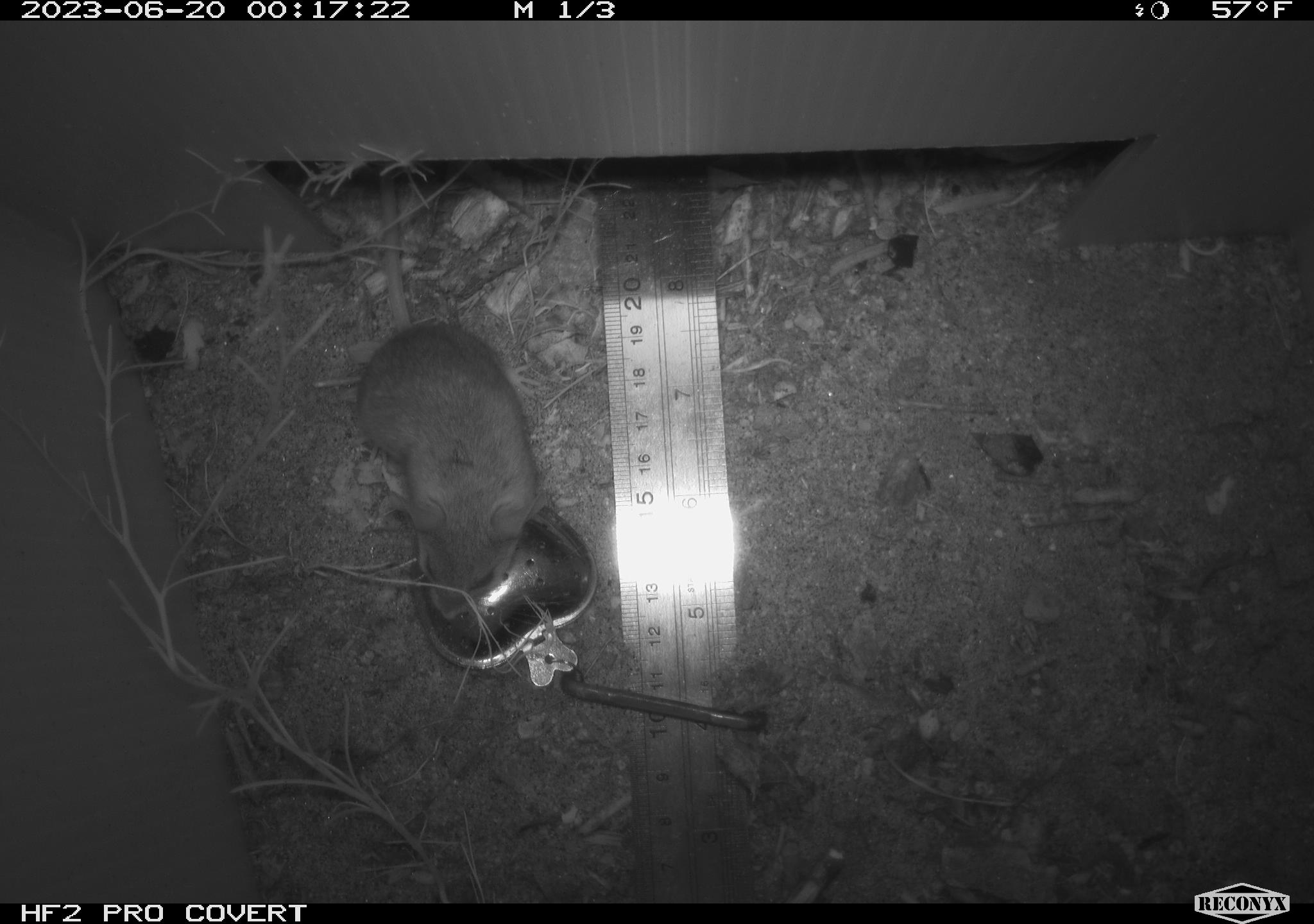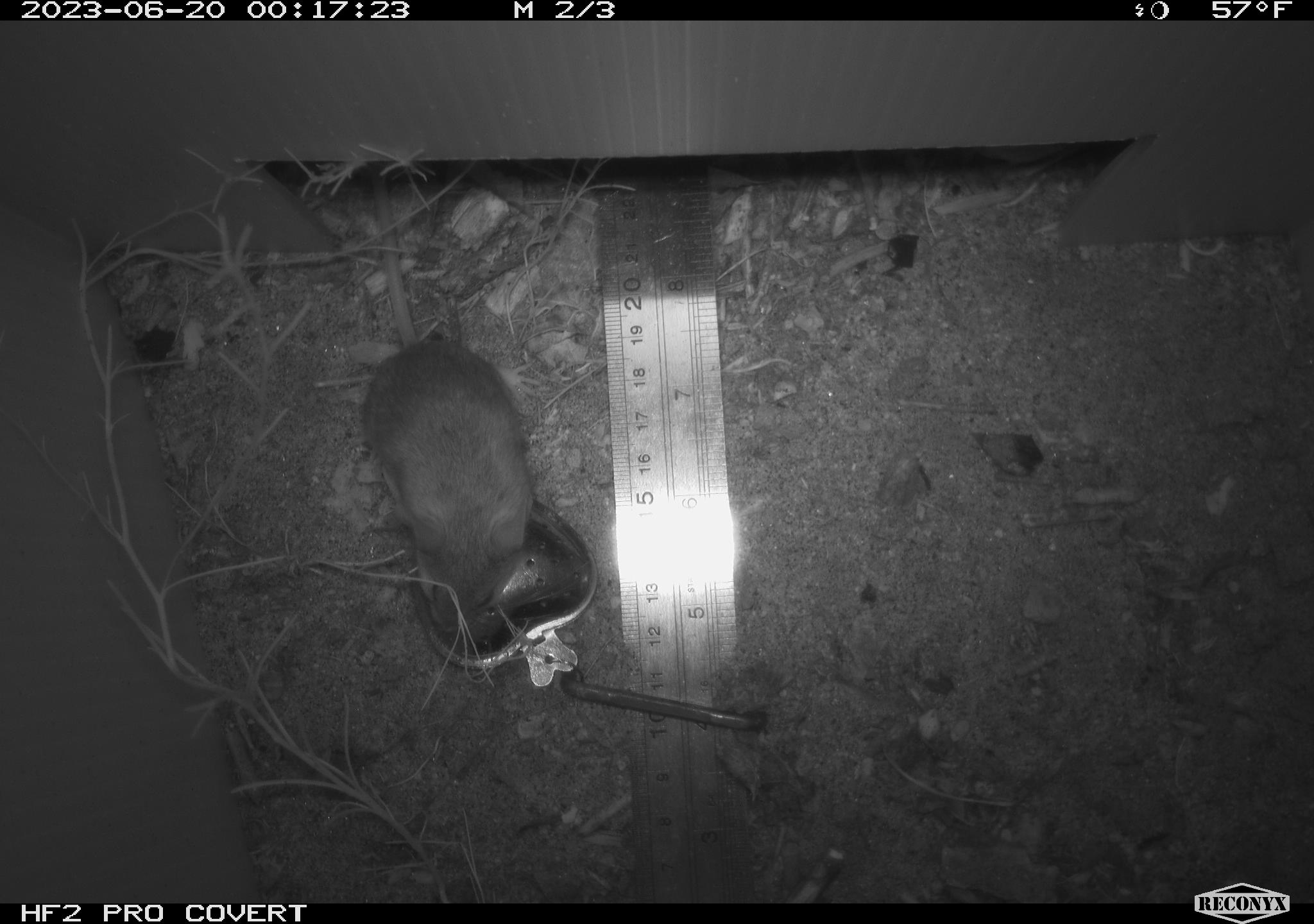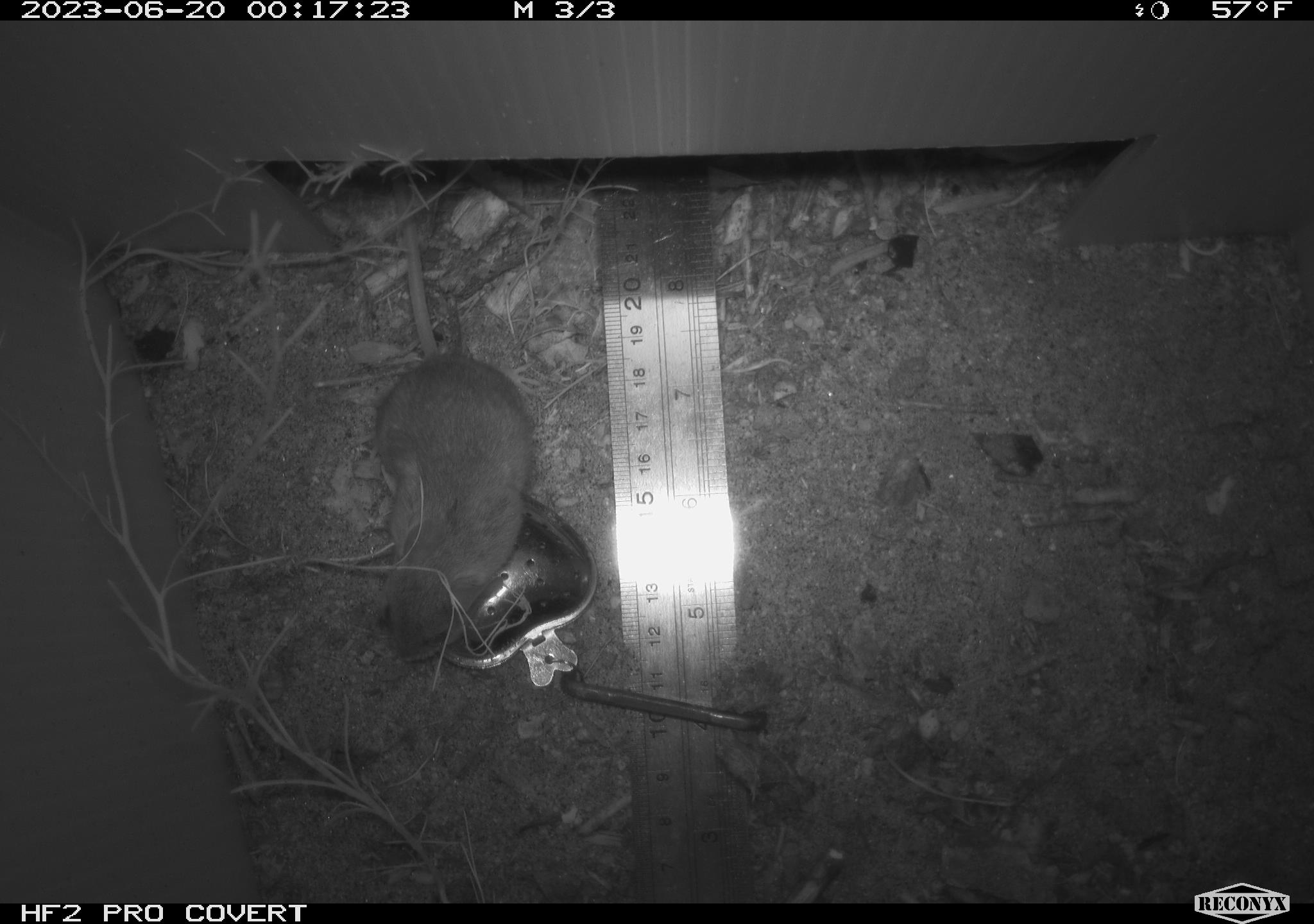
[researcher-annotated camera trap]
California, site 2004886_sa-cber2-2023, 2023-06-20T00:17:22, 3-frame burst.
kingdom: Animalia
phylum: Chordata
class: Mammalia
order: Rodentia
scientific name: Rodentia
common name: mouse species